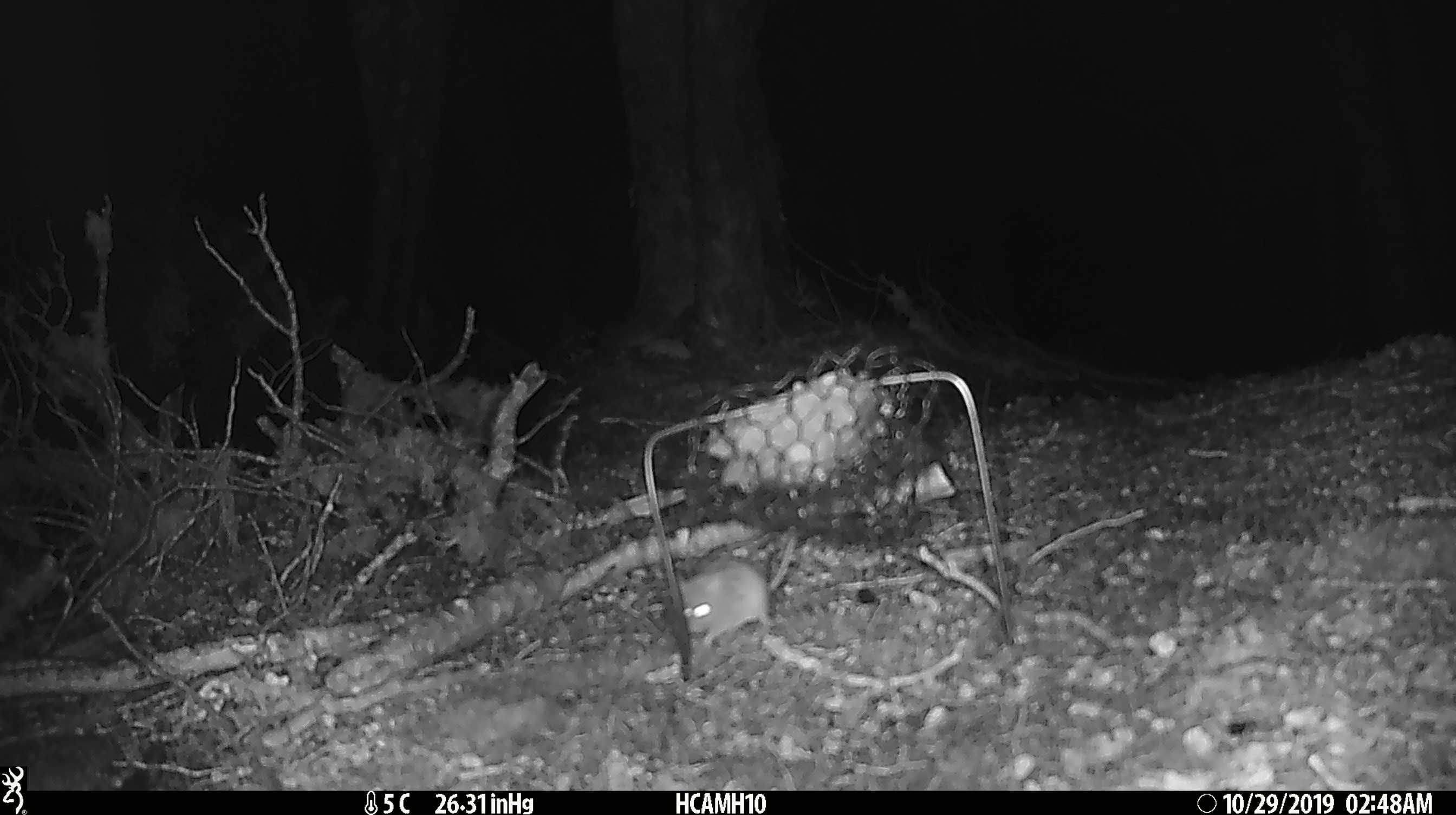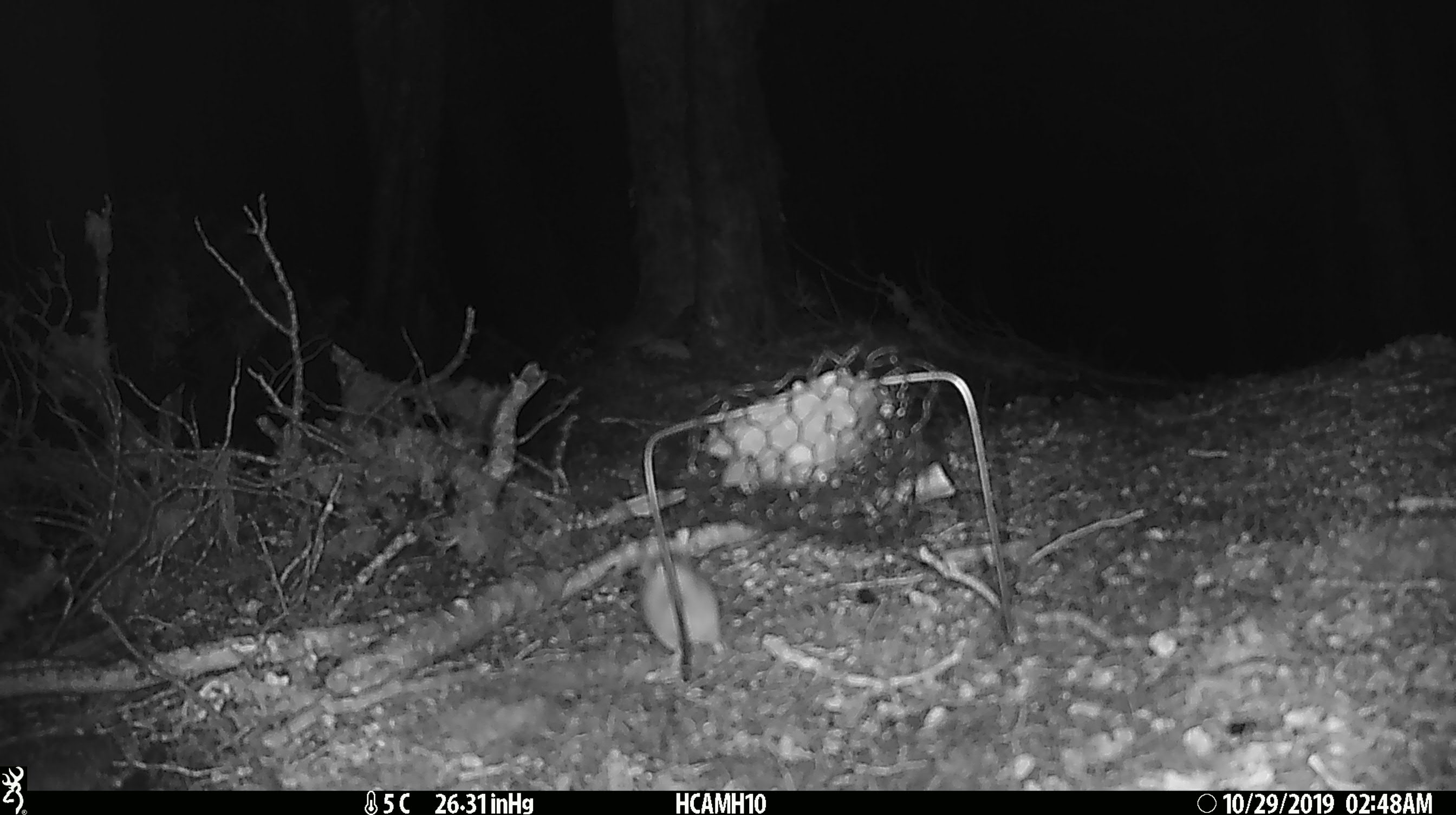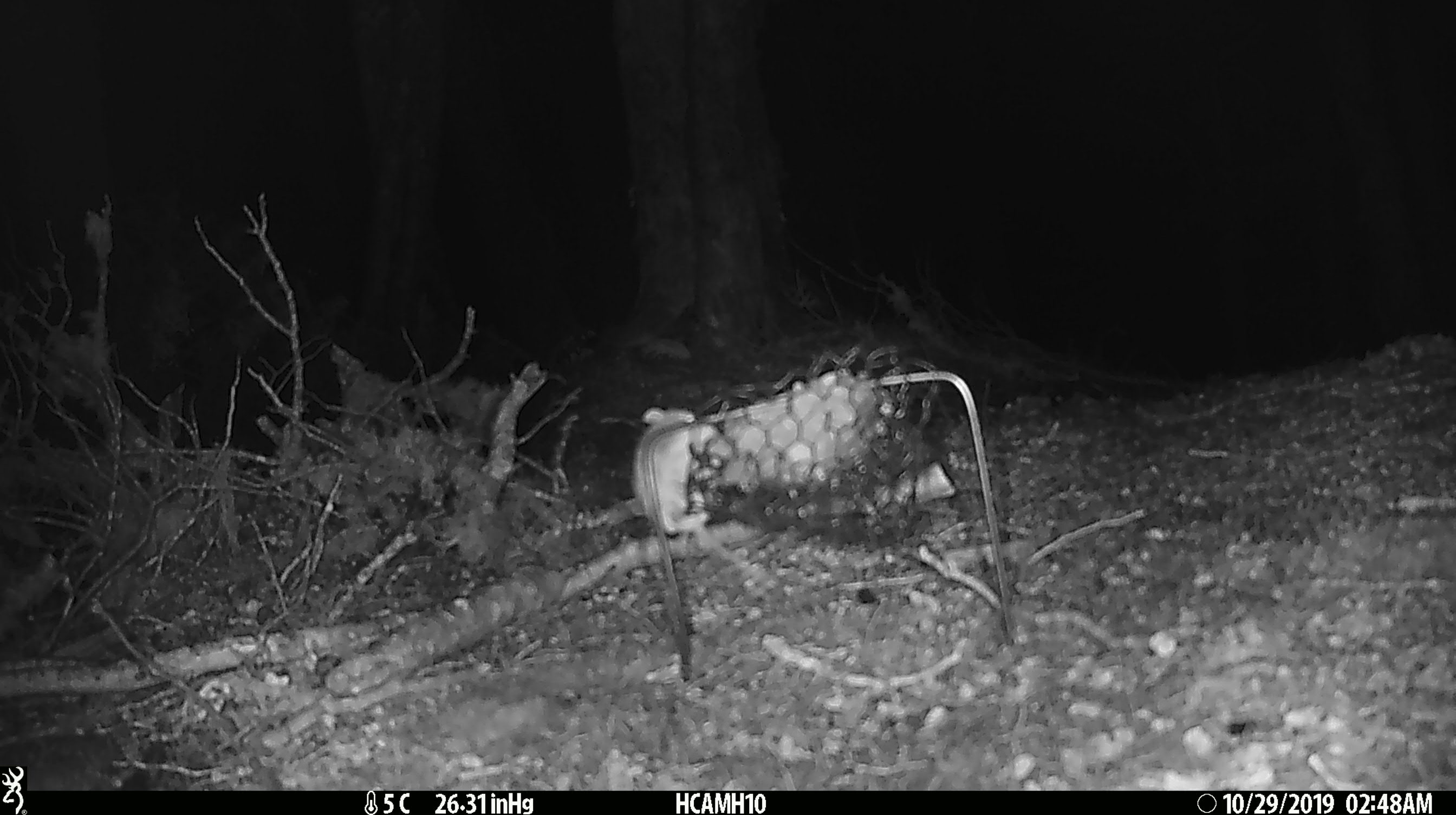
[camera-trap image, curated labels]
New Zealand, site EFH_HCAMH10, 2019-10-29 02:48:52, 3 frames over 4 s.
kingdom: Animalia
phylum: Chordata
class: Mammalia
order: Rodentia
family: Muridae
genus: Mus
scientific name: Mus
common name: mouse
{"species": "mouse (Mus)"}